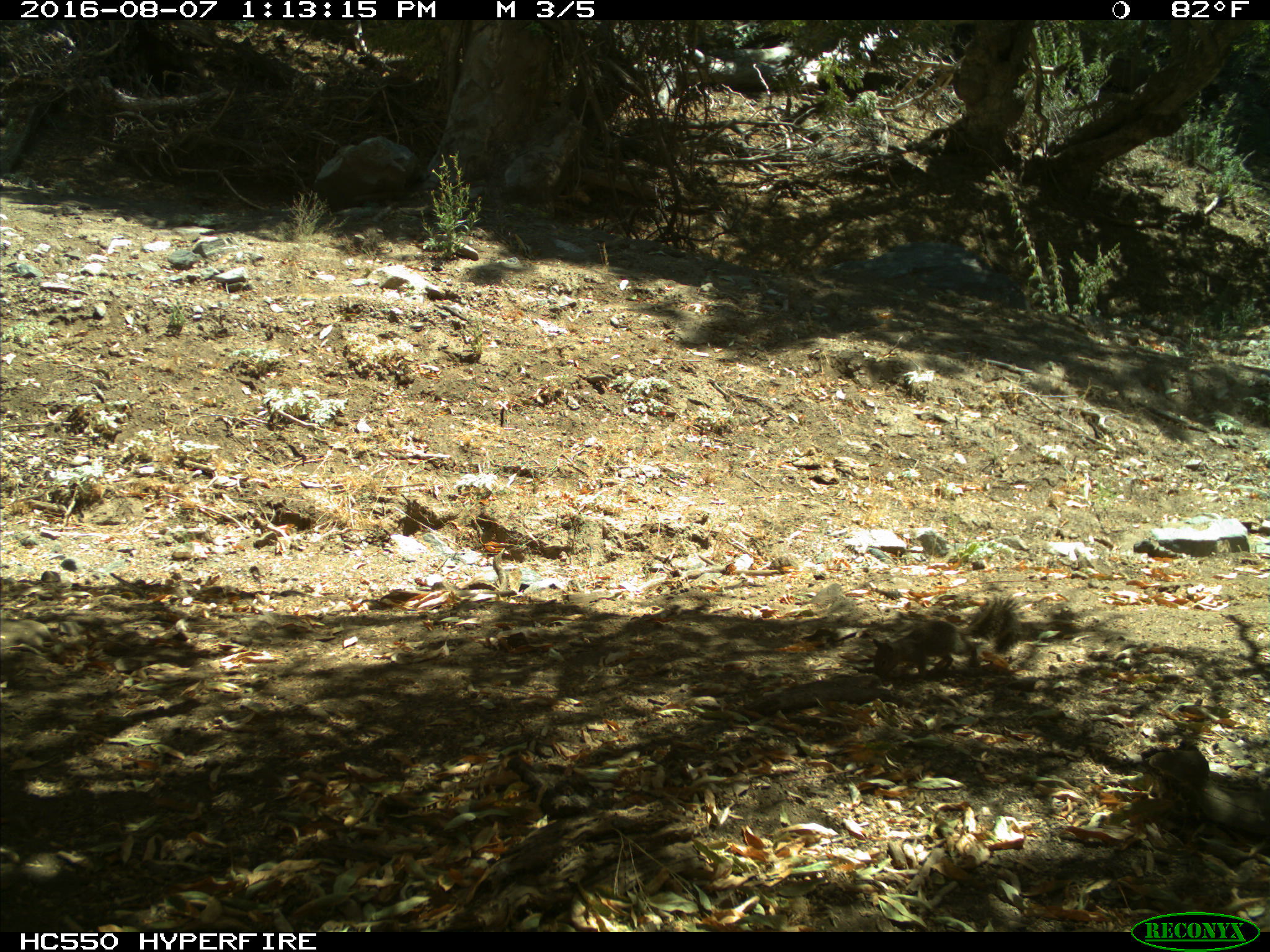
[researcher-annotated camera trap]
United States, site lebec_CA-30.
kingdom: Animalia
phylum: Chordata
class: Mammalia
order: Rodentia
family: Sciuridae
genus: Otospermophilus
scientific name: Otospermophilus beecheyi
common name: california ground squirrel